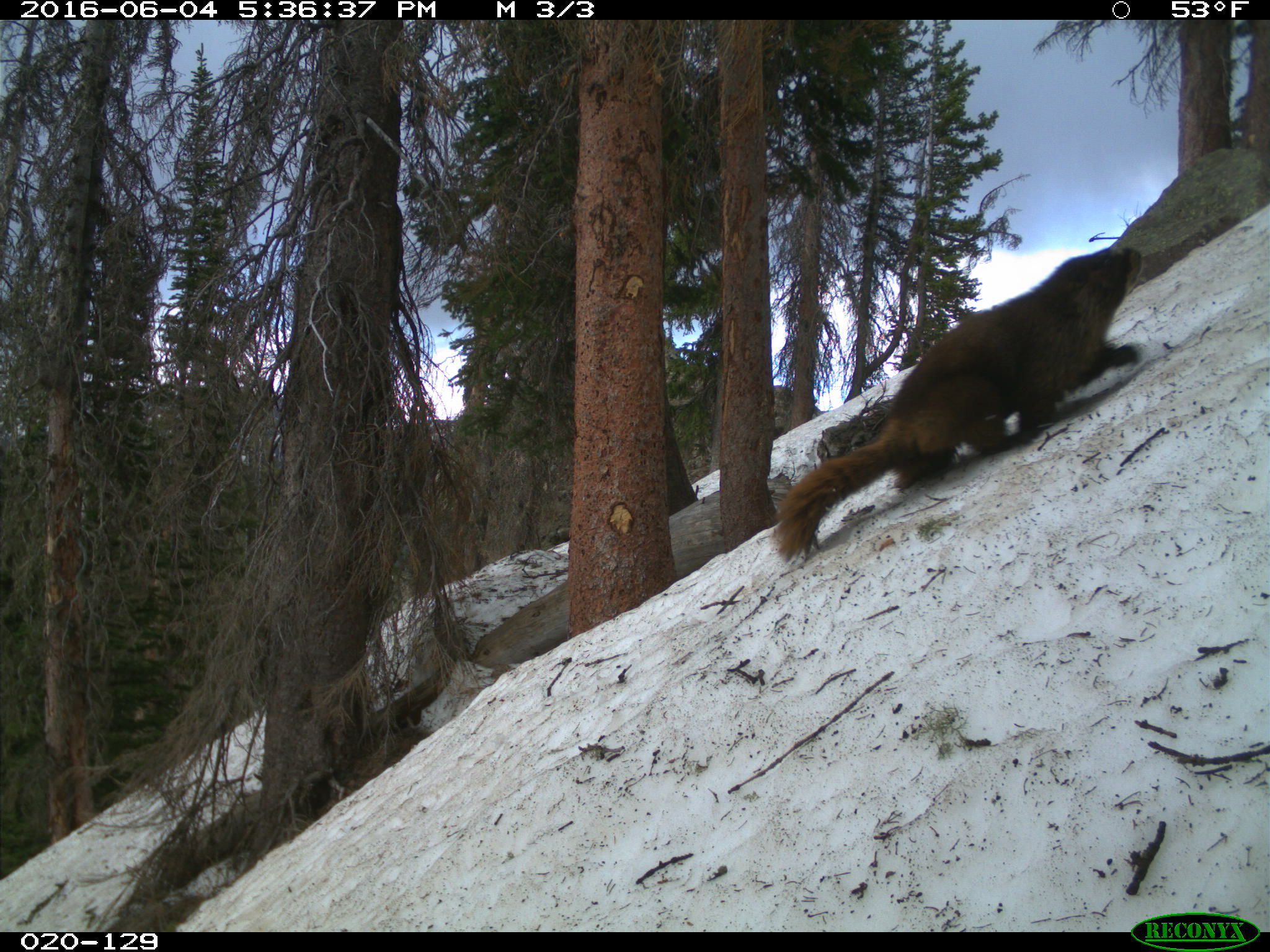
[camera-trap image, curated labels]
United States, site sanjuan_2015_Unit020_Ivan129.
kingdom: Animalia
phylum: Chordata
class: Mammalia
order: Rodentia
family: Sciuridae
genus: Marmota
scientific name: Marmota flaviventris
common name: yellow-bellied marmot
Marmota flaviventris (yellow-bellied marmot).